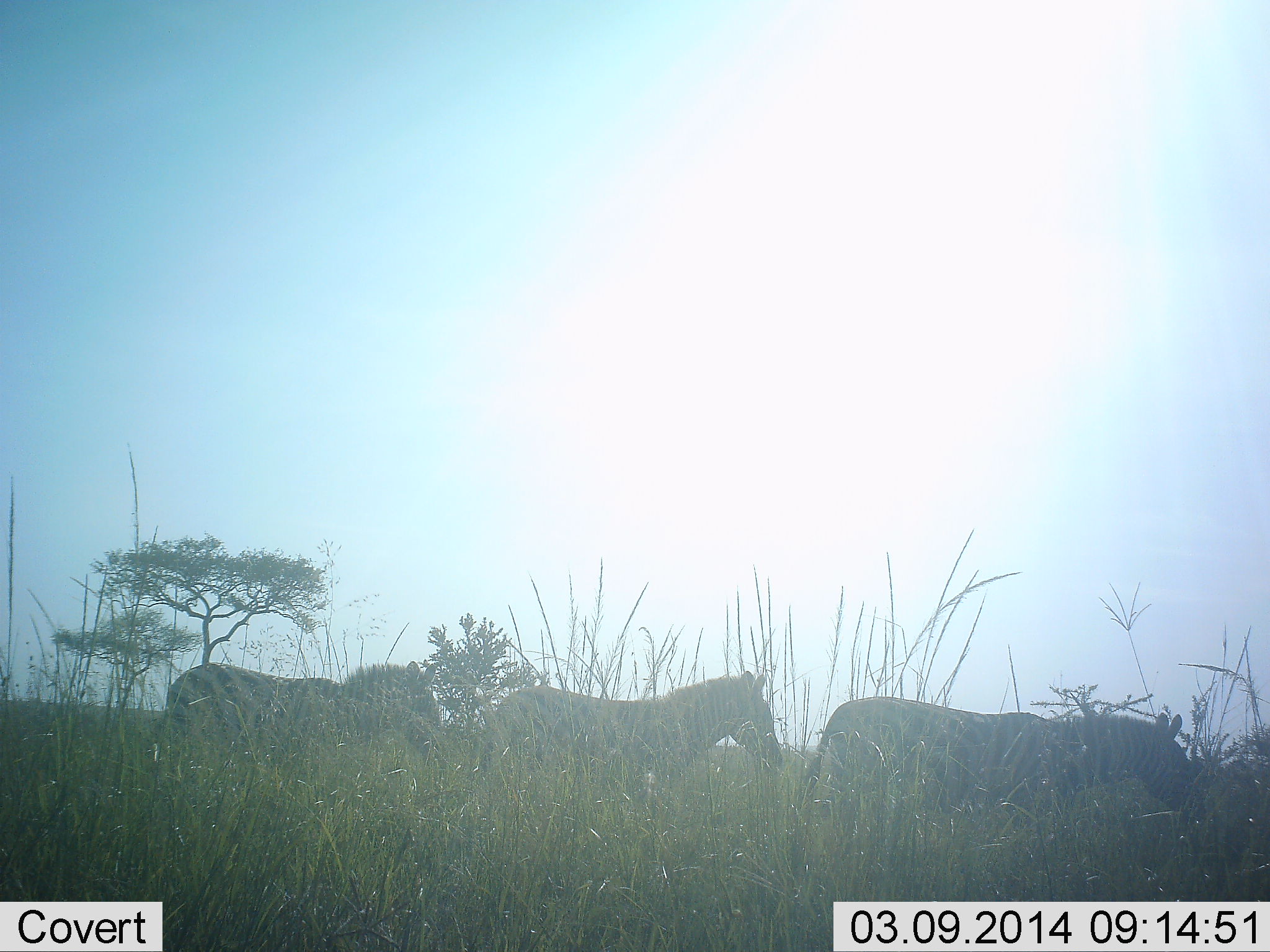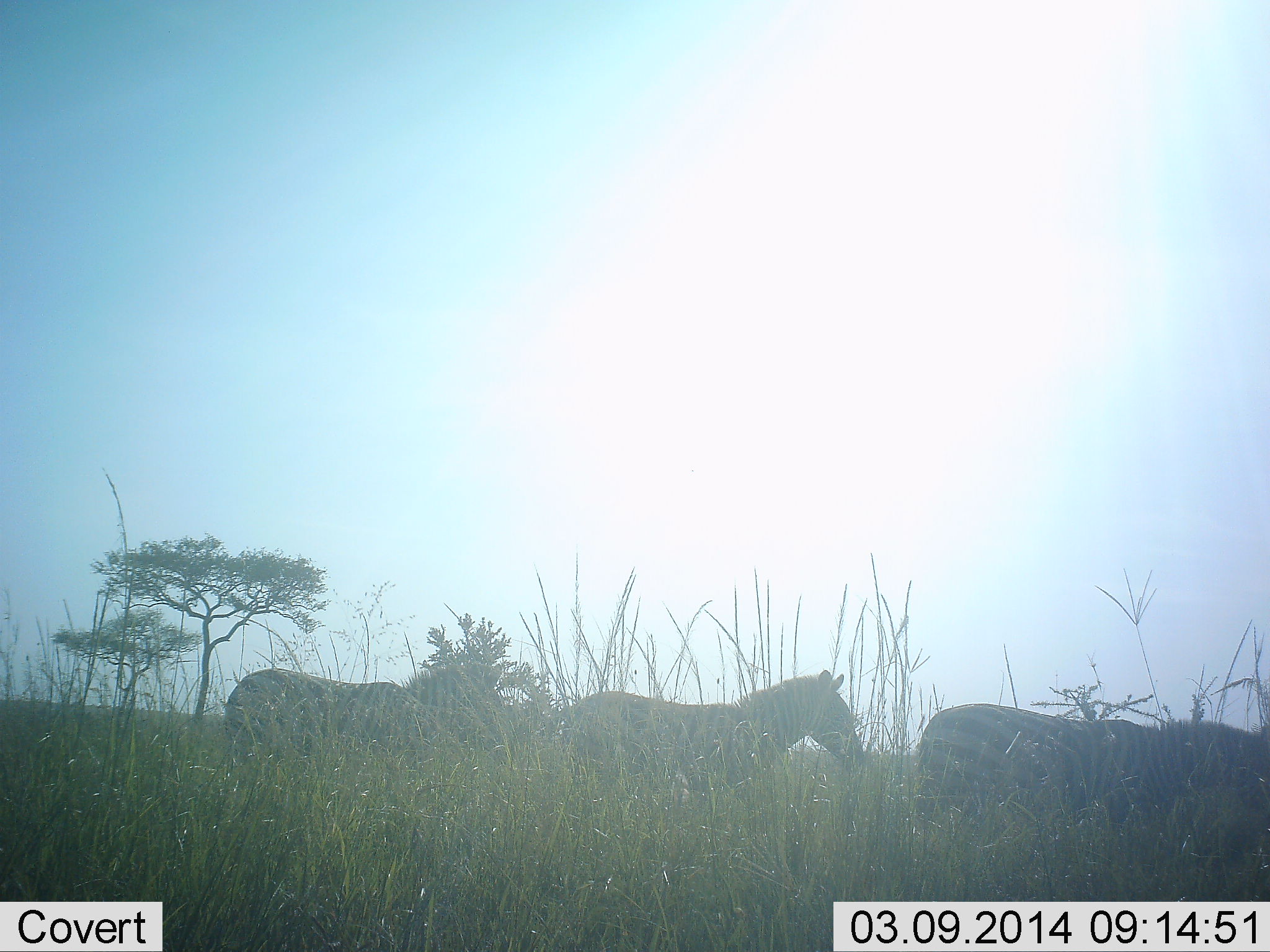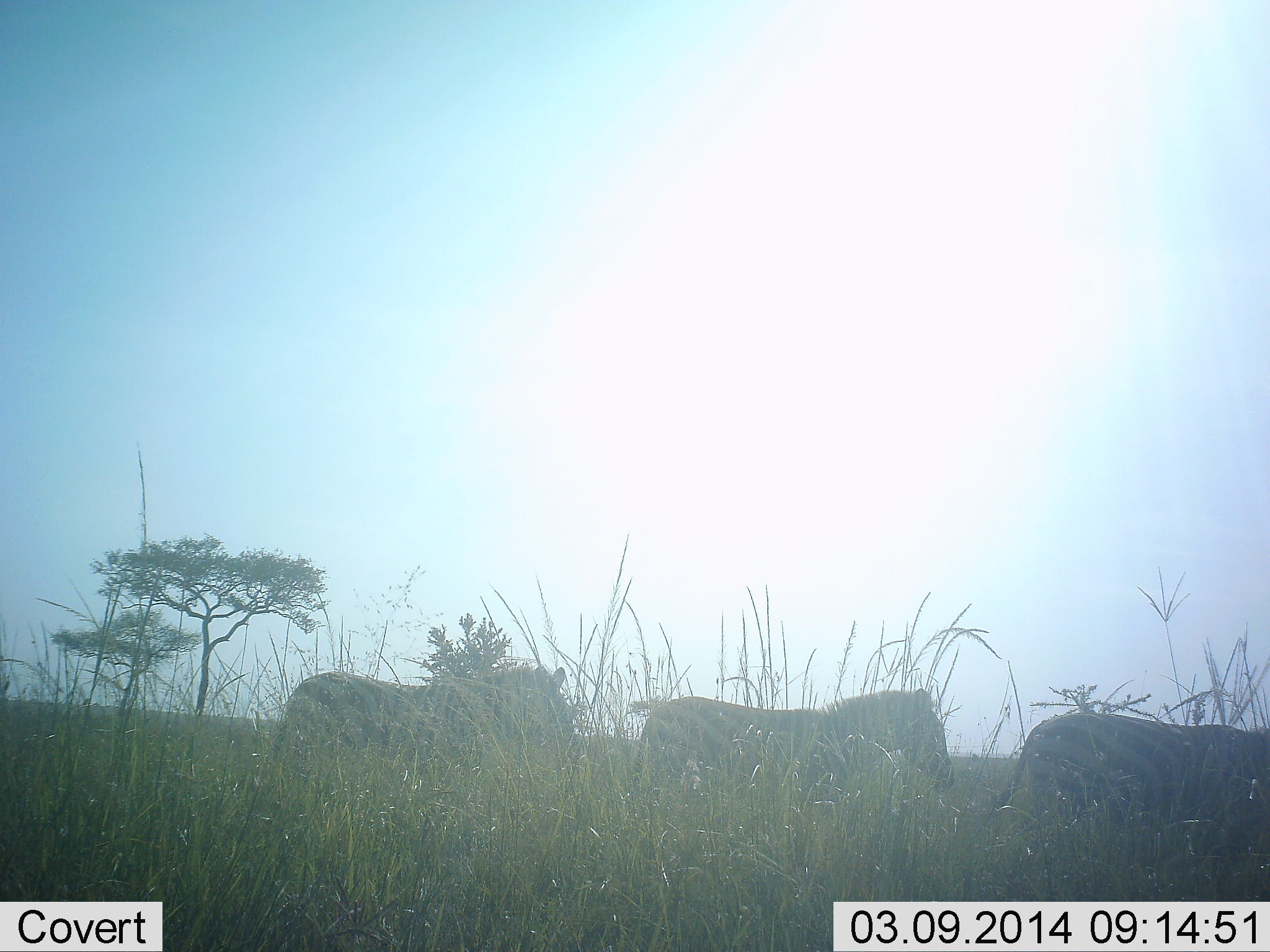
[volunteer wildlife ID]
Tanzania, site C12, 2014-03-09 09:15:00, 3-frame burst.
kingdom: Animalia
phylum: Chordata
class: Mammalia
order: Perissodactyla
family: Equidae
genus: Equus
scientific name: Equus quagga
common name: plains zebra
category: zebra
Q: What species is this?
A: Zebra (plains zebra) (Equus quagga).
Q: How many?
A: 3.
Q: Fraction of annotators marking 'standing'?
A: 10%.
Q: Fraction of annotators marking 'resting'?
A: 0%.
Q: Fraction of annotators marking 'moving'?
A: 100%.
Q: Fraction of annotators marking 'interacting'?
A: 0%.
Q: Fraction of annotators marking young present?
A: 0%.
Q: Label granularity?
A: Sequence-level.